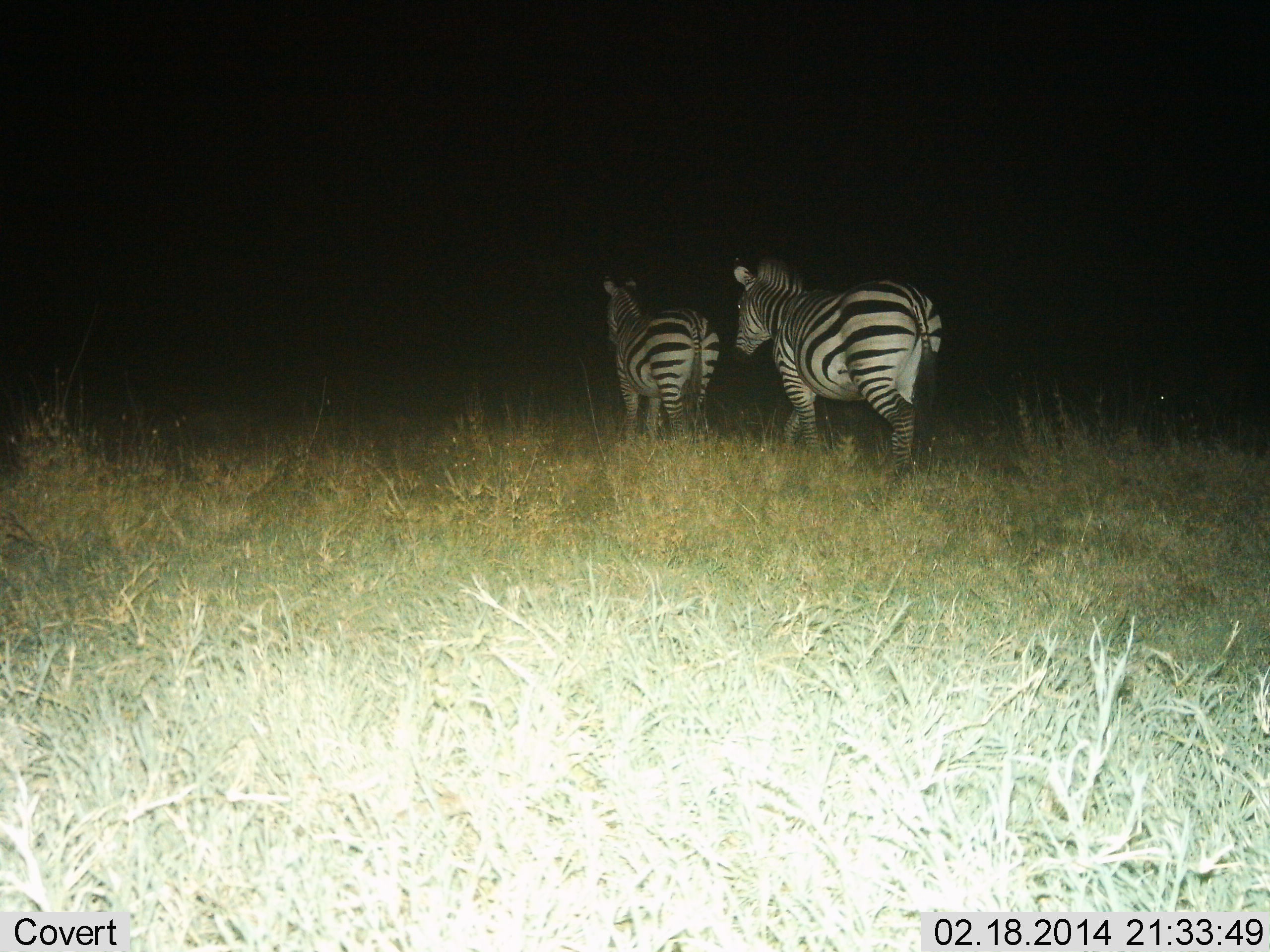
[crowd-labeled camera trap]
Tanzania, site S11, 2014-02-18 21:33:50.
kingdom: Animalia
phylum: Chordata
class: Mammalia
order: Perissodactyla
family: Equidae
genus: Equus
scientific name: Equus quagga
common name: plains zebra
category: zebra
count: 2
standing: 20%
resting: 0%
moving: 100%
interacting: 0%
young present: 0%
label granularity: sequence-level